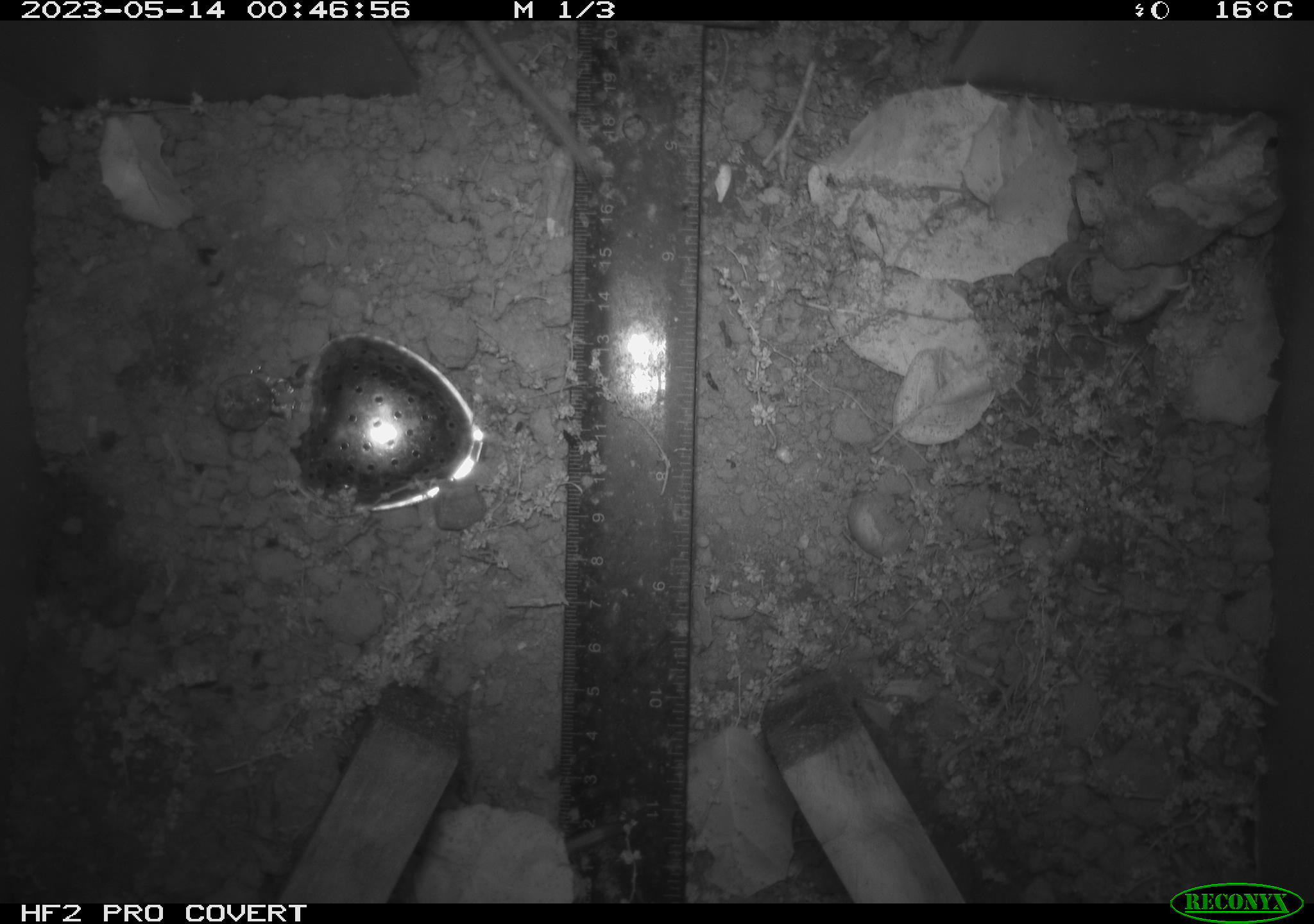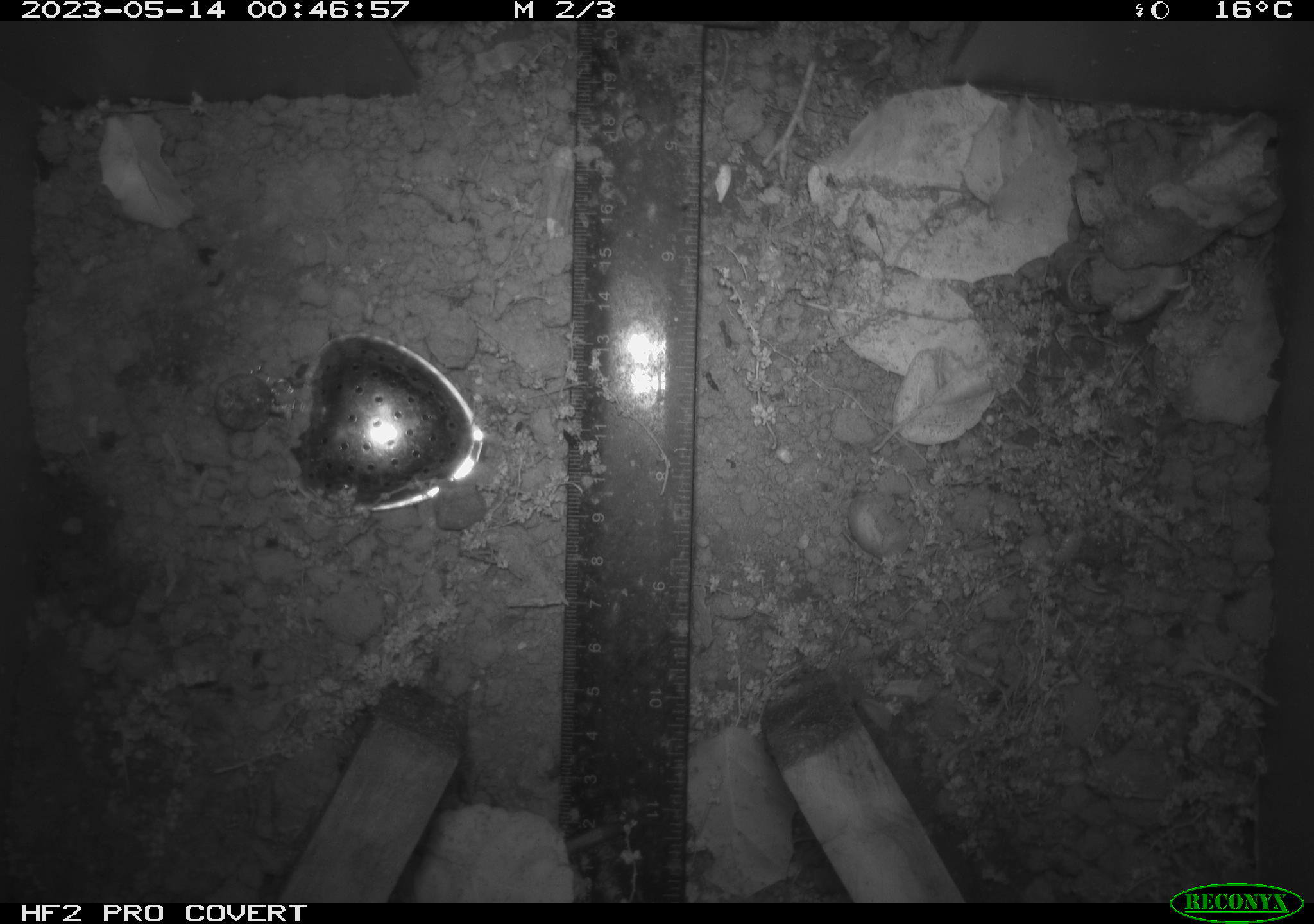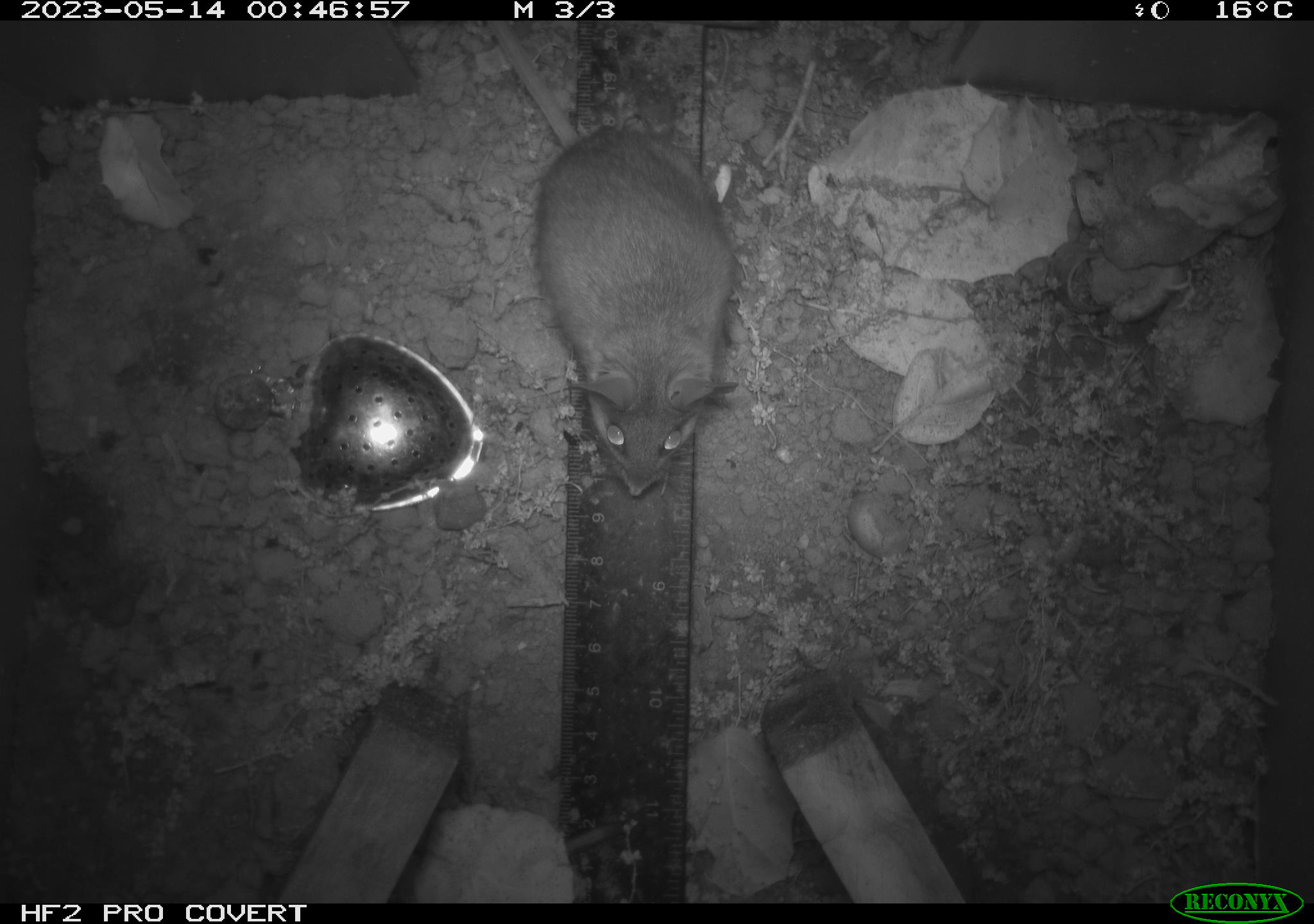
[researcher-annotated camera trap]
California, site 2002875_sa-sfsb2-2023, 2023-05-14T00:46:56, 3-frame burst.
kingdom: Animalia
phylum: Chordata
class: Mammalia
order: Rodentia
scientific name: Rodentia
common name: mouse species